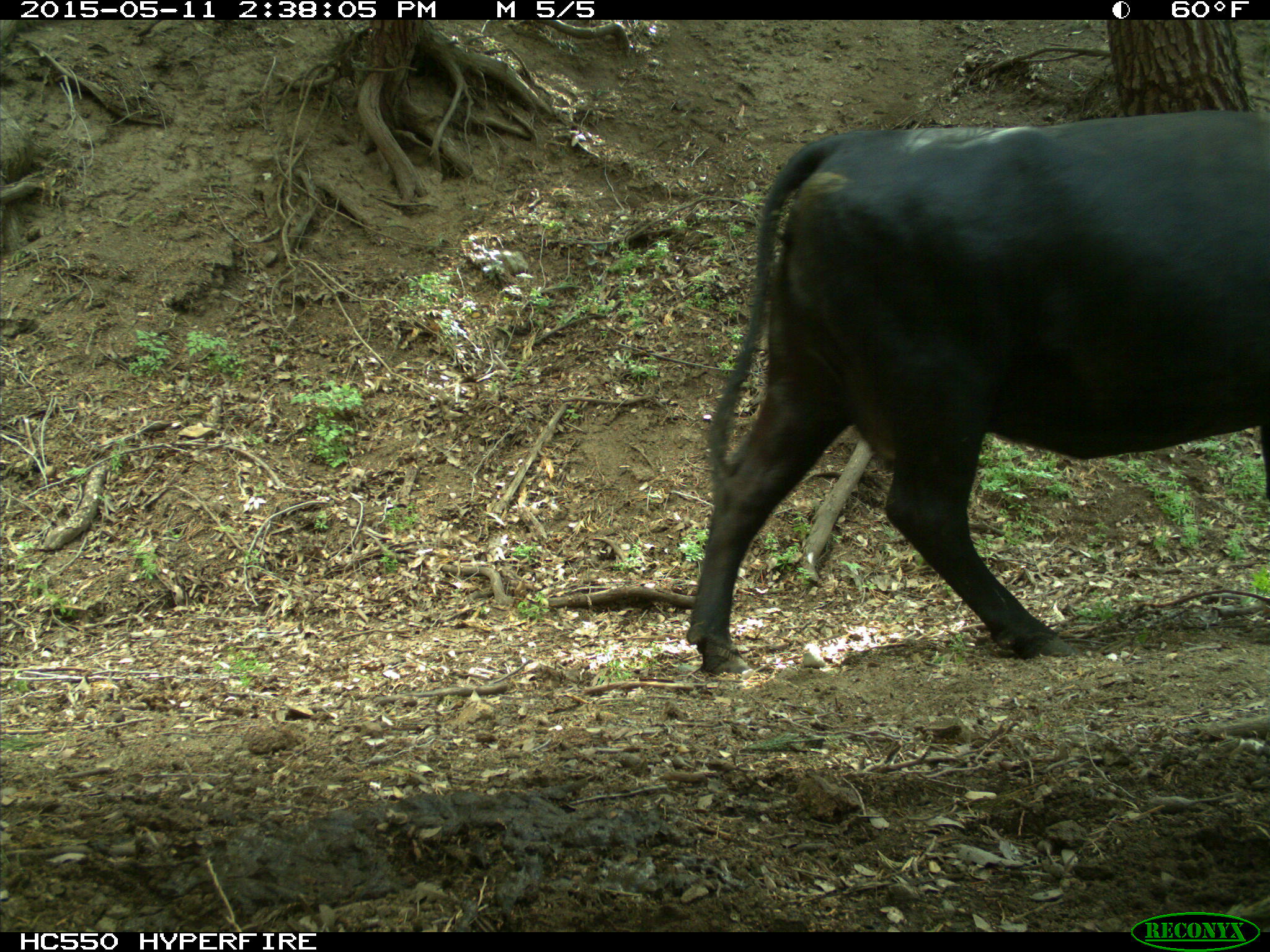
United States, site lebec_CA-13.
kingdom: Animalia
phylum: Chordata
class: Mammalia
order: Artiodactyla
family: Bovidae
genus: Bos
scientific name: Bos taurus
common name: domestic cow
Bos taurus (domestic cow).